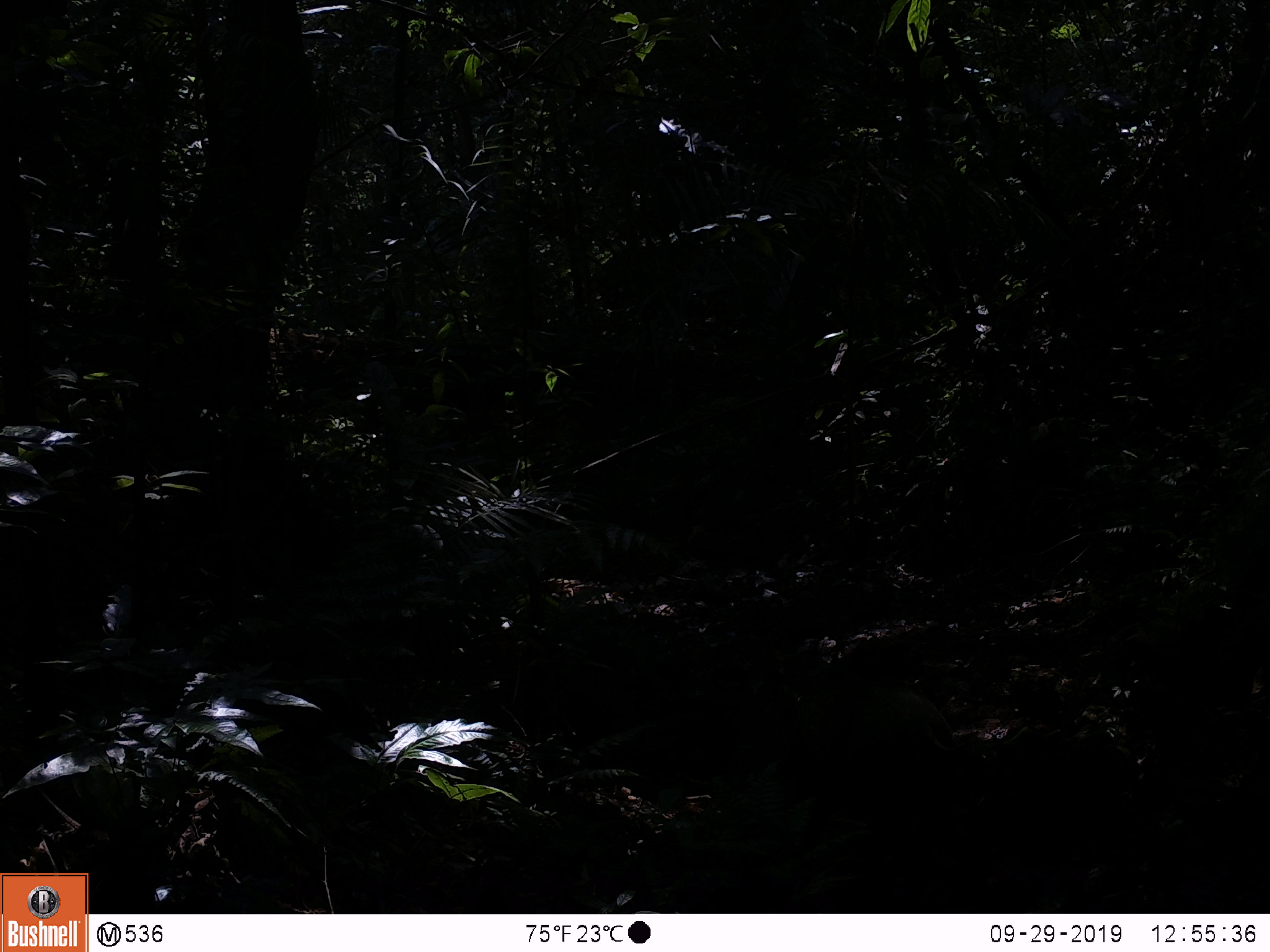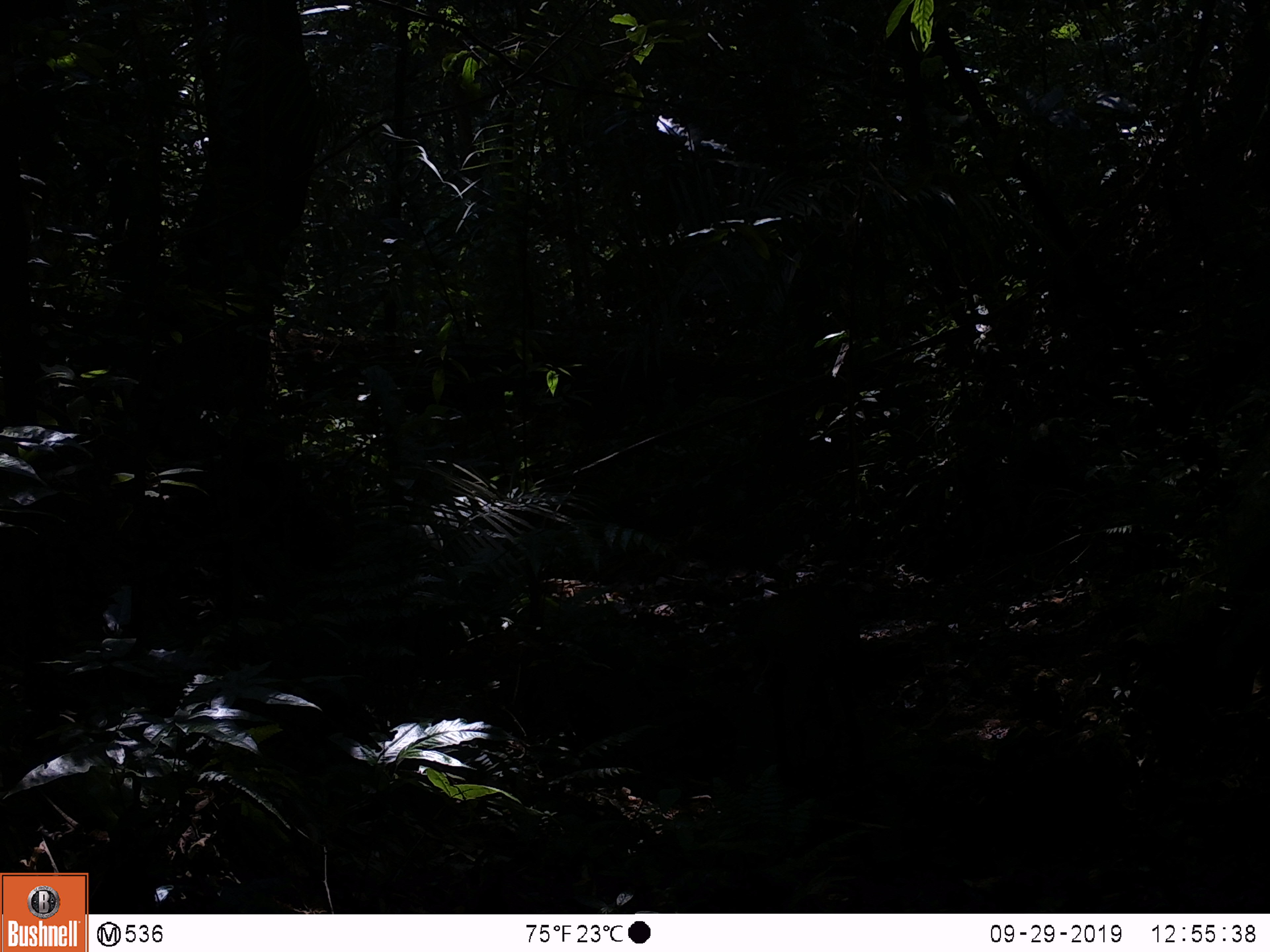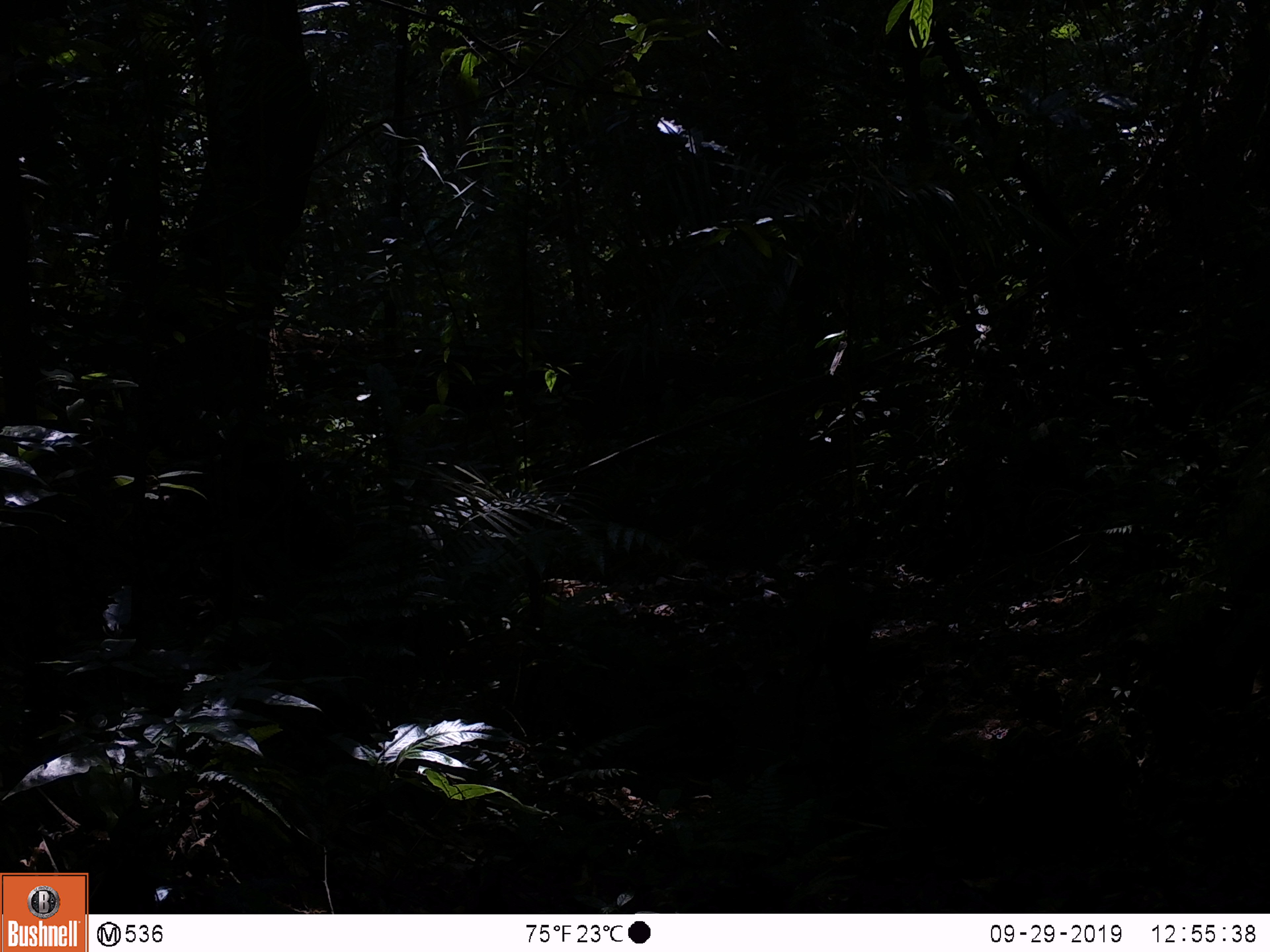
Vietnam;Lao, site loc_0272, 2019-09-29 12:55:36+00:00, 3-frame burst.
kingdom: Animalia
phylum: Chordata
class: Mammalia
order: Artiodactyla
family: Suidae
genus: Sus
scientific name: Sus scrofa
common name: eurasian wild pig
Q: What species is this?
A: Eurasian wild pig (Sus scrofa).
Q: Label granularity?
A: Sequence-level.